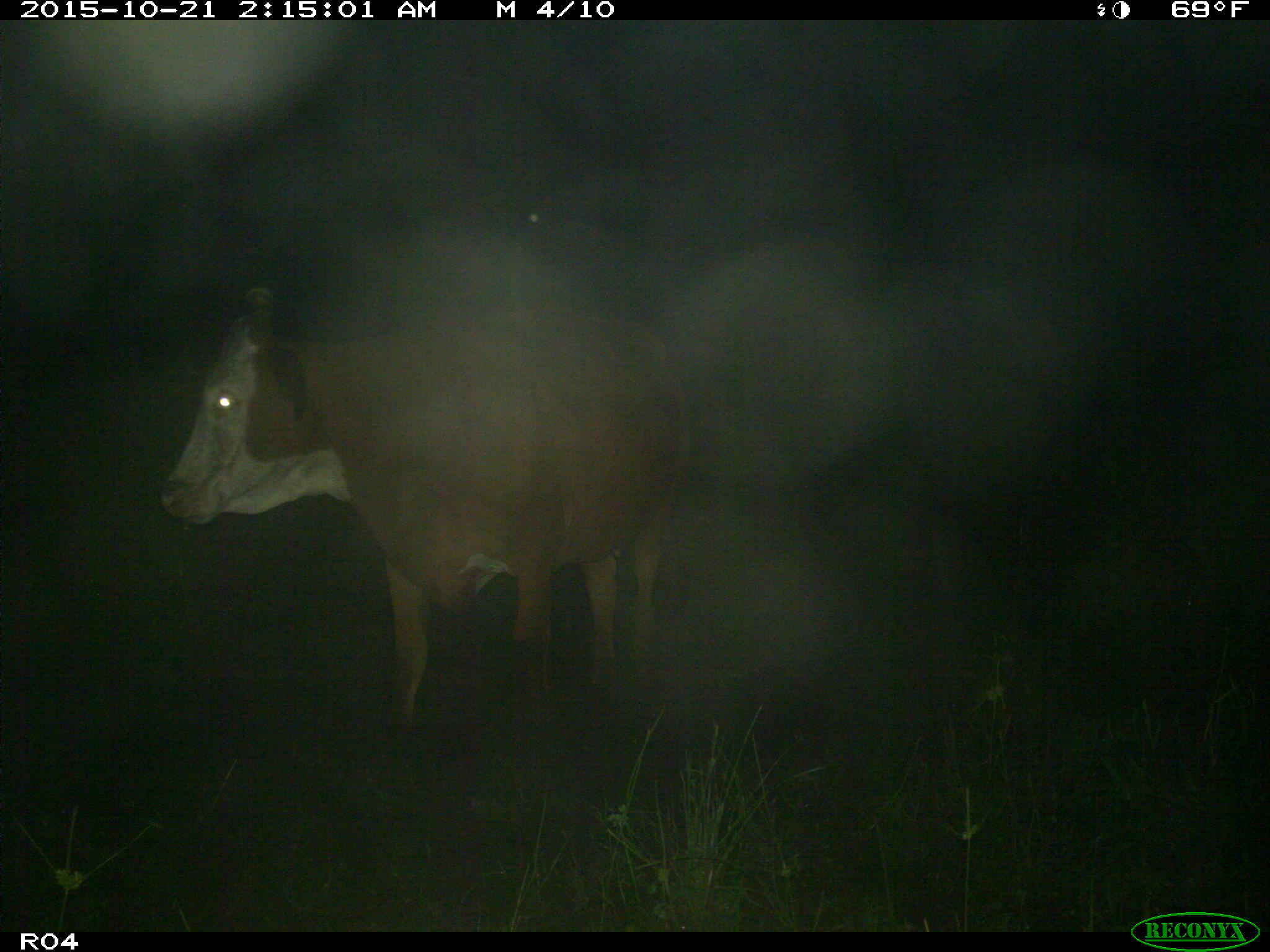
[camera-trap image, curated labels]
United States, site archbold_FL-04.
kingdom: Animalia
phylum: Chordata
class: Mammalia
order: Artiodactyla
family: Bovidae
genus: Bos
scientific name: Bos taurus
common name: domestic cow